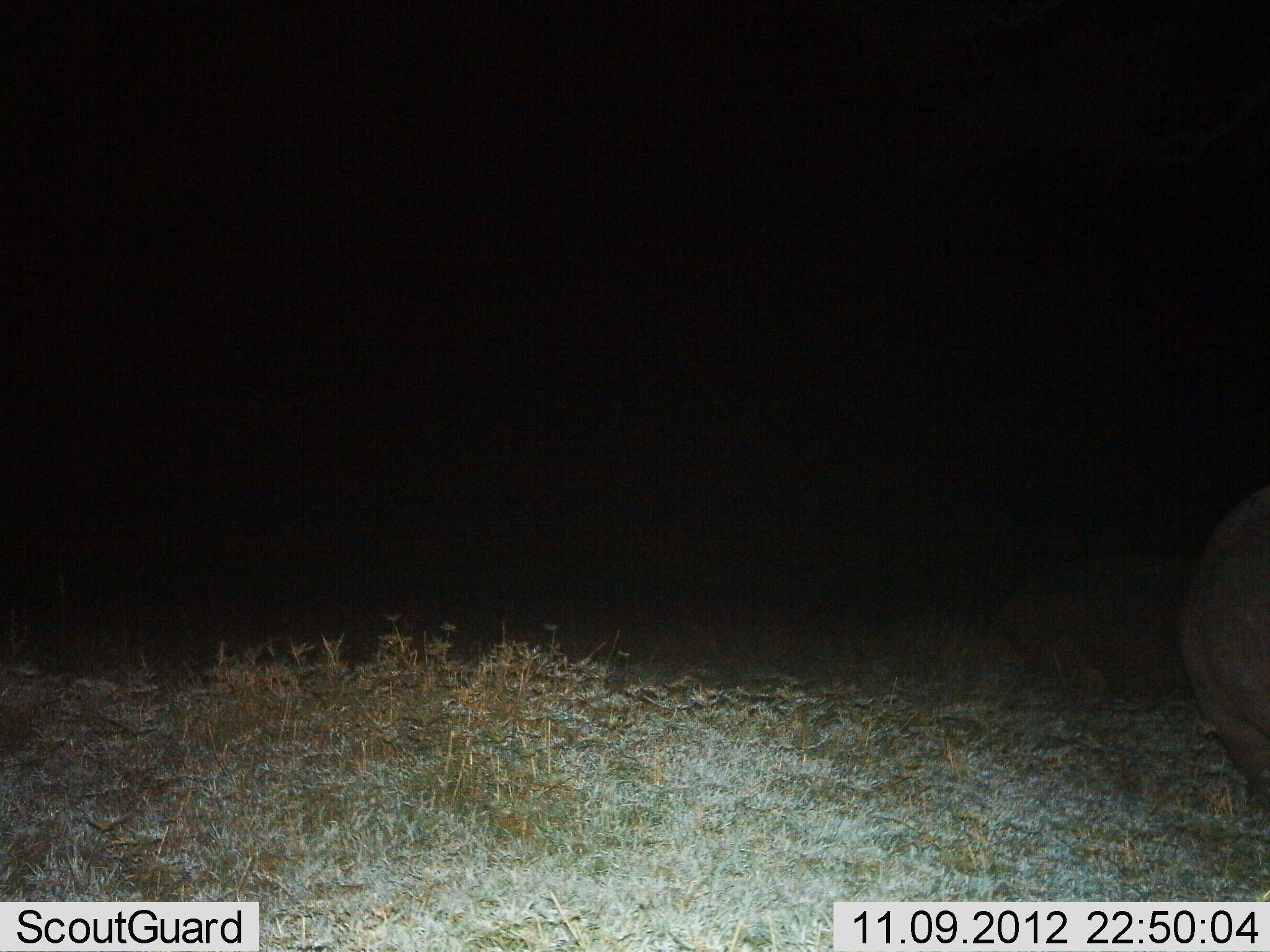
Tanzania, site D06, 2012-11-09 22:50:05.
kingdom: Animalia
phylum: Chordata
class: Mammalia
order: Artiodactyla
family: Hippopotamidae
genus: Hippopotamus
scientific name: Hippopotamus amphibius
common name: hippopotamus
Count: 1.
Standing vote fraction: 90%.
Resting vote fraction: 10%.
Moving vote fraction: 0%.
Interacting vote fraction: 0%.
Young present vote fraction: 0%.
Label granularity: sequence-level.